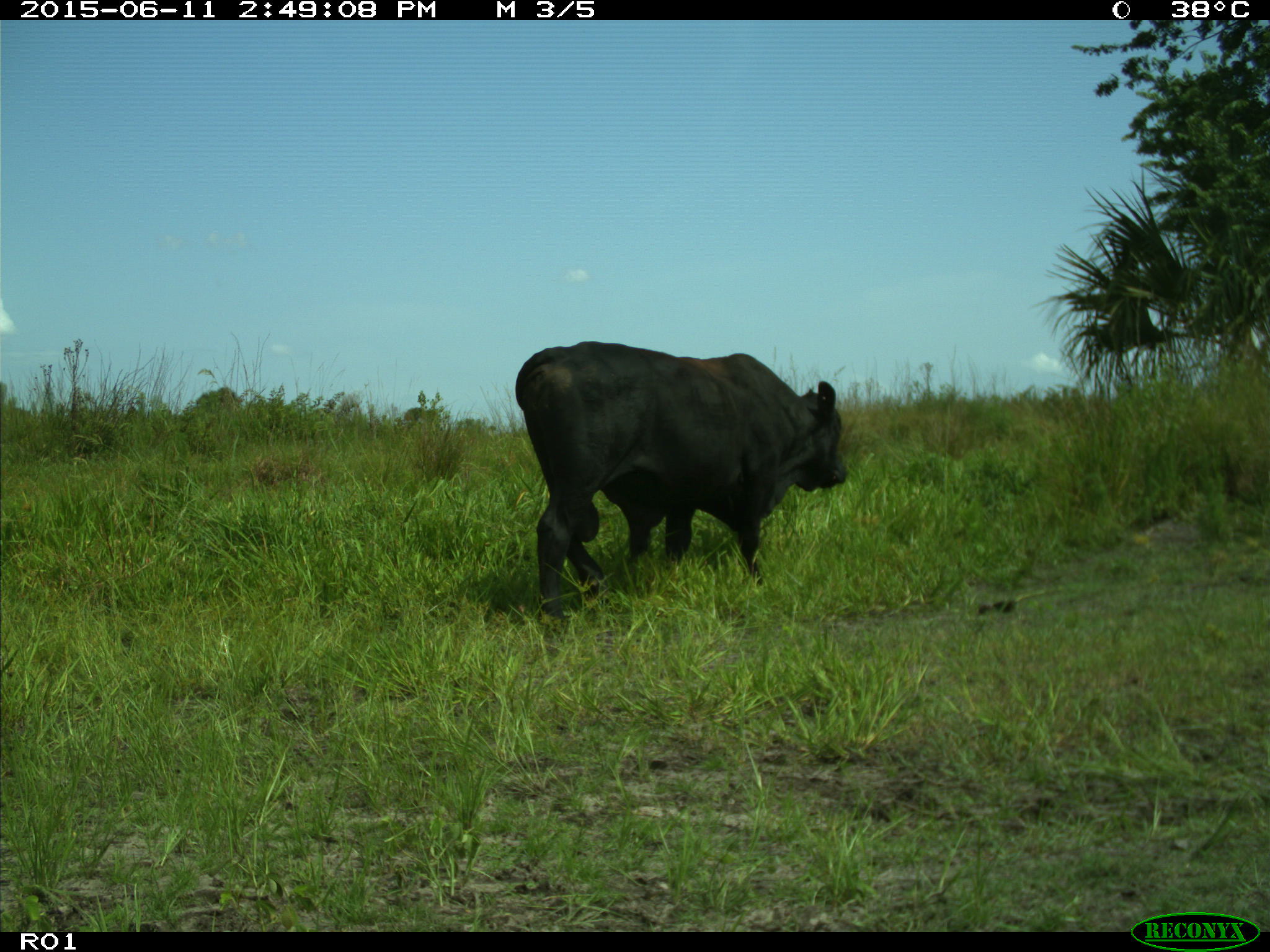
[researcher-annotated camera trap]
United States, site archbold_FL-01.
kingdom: Animalia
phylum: Chordata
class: Mammalia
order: Artiodactyla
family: Bovidae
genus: Bos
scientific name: Bos taurus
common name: domestic cow